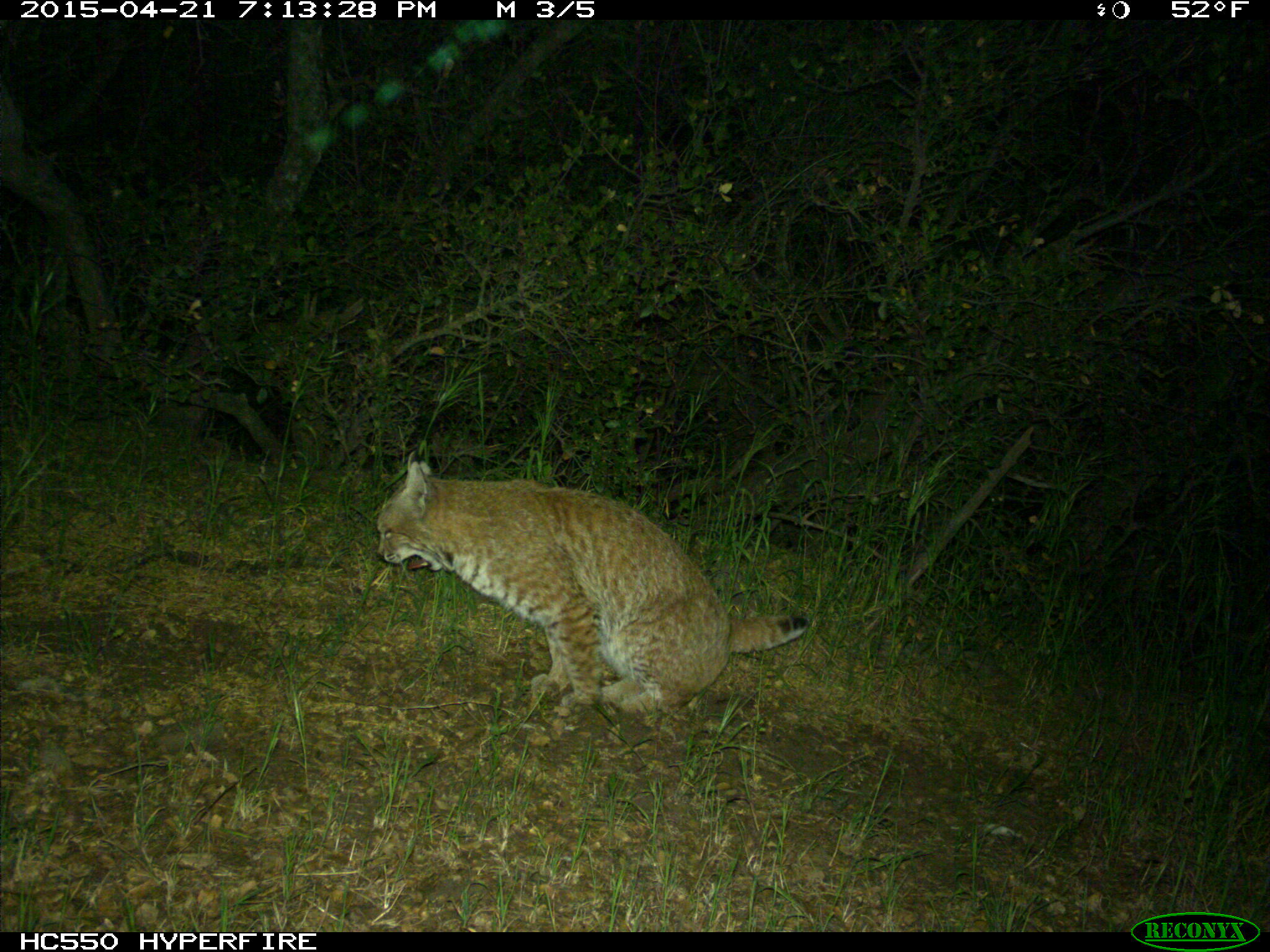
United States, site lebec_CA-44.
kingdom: Animalia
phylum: Chordata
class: Mammalia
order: Carnivora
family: Felidae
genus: Lynx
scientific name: Lynx rufus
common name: bobcat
Lynx rufus (bobcat).